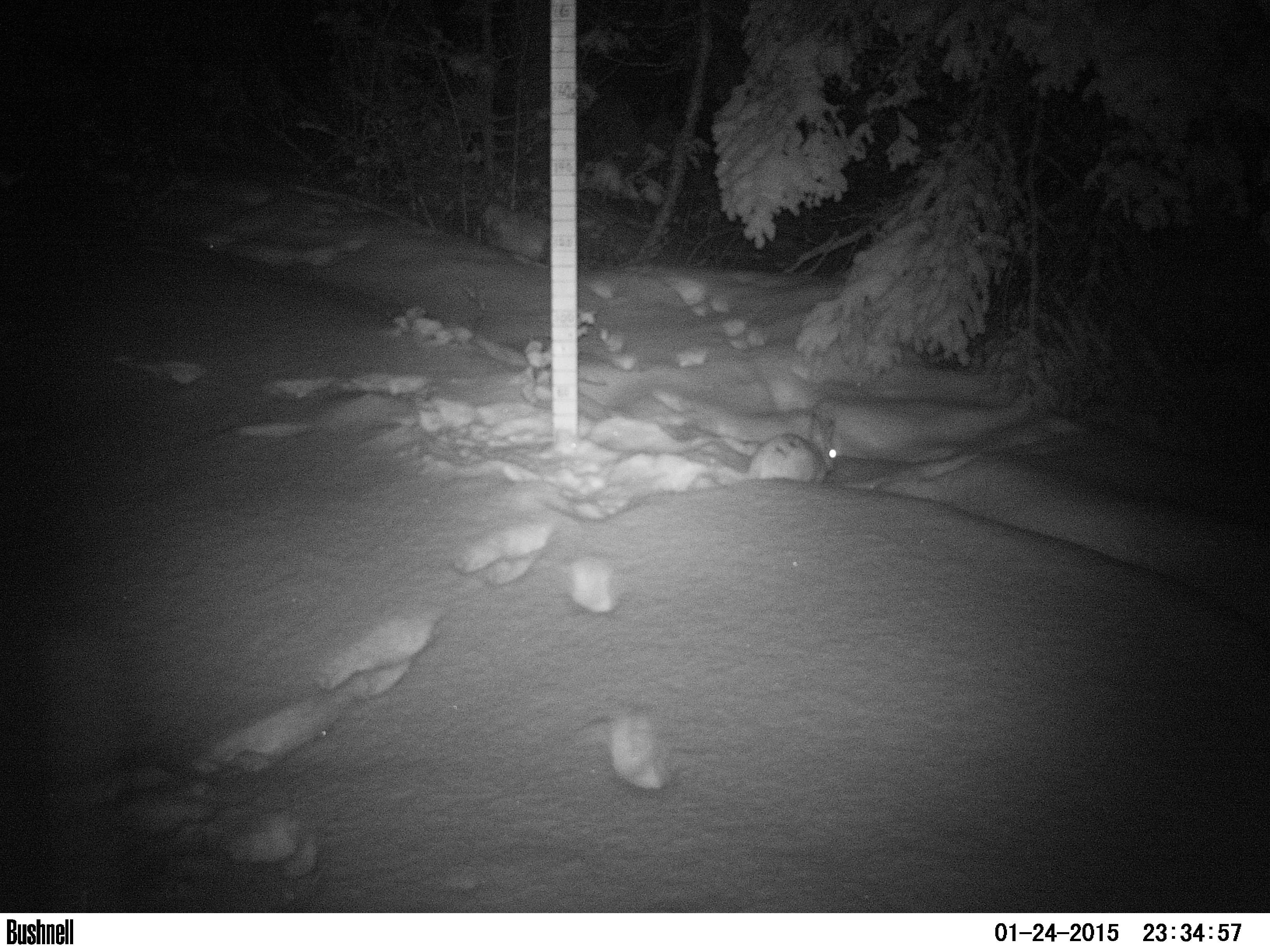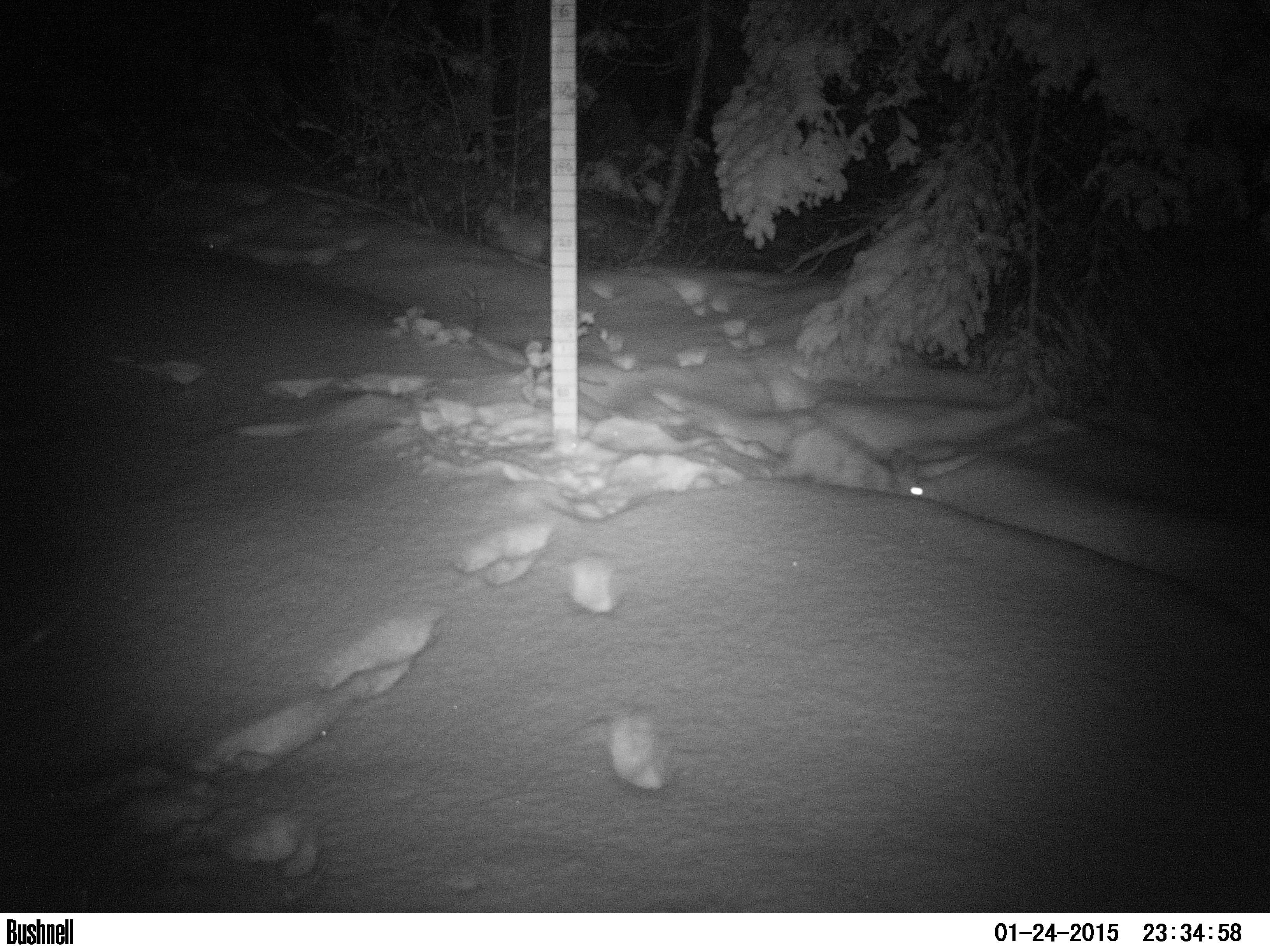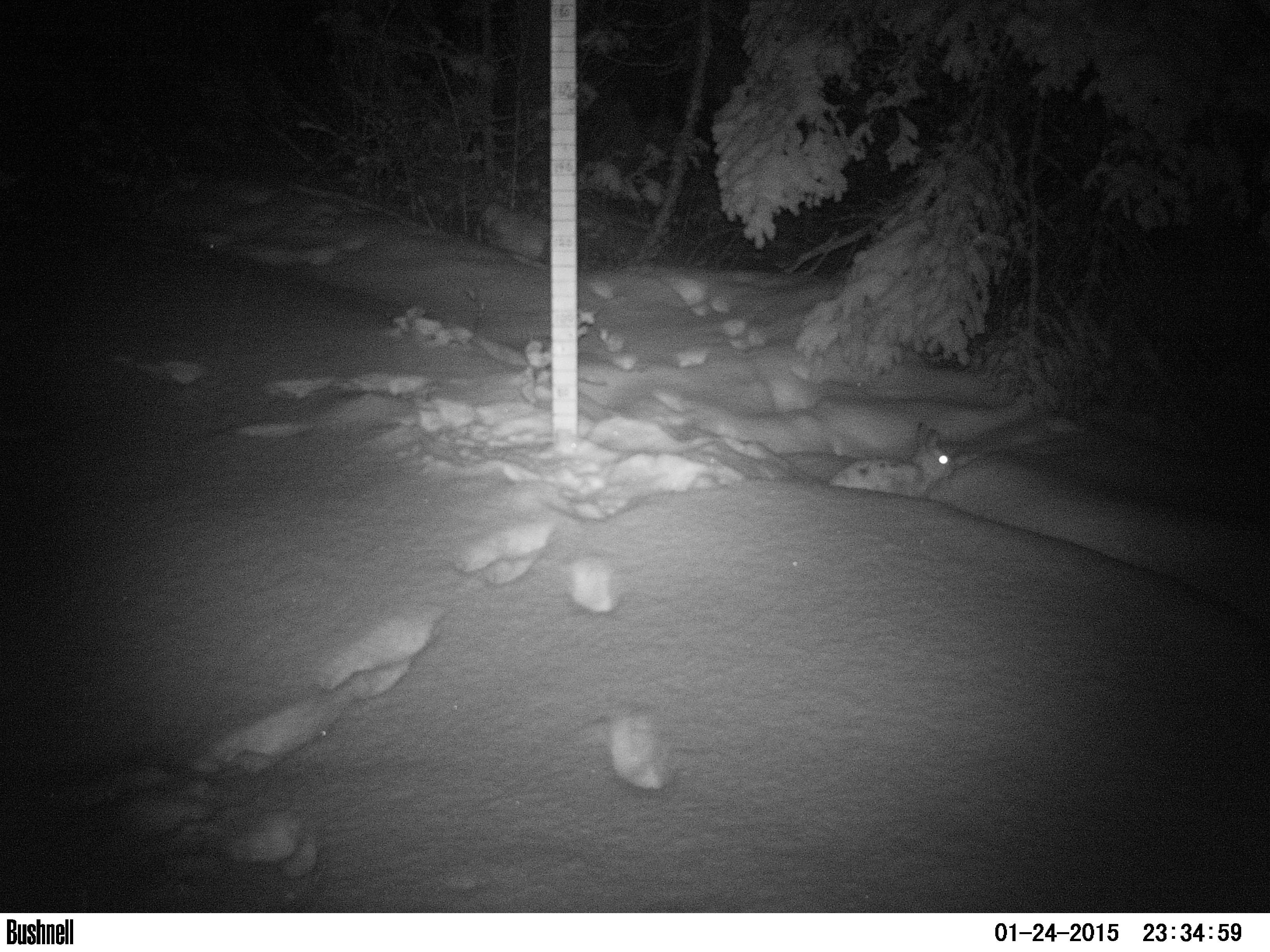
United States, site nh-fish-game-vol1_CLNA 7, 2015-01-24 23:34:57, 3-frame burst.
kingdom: Animalia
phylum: Chordata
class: Mammalia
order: Lagomorpha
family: Leporidae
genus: Lepus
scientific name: Lepus americanus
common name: snowshoe hare